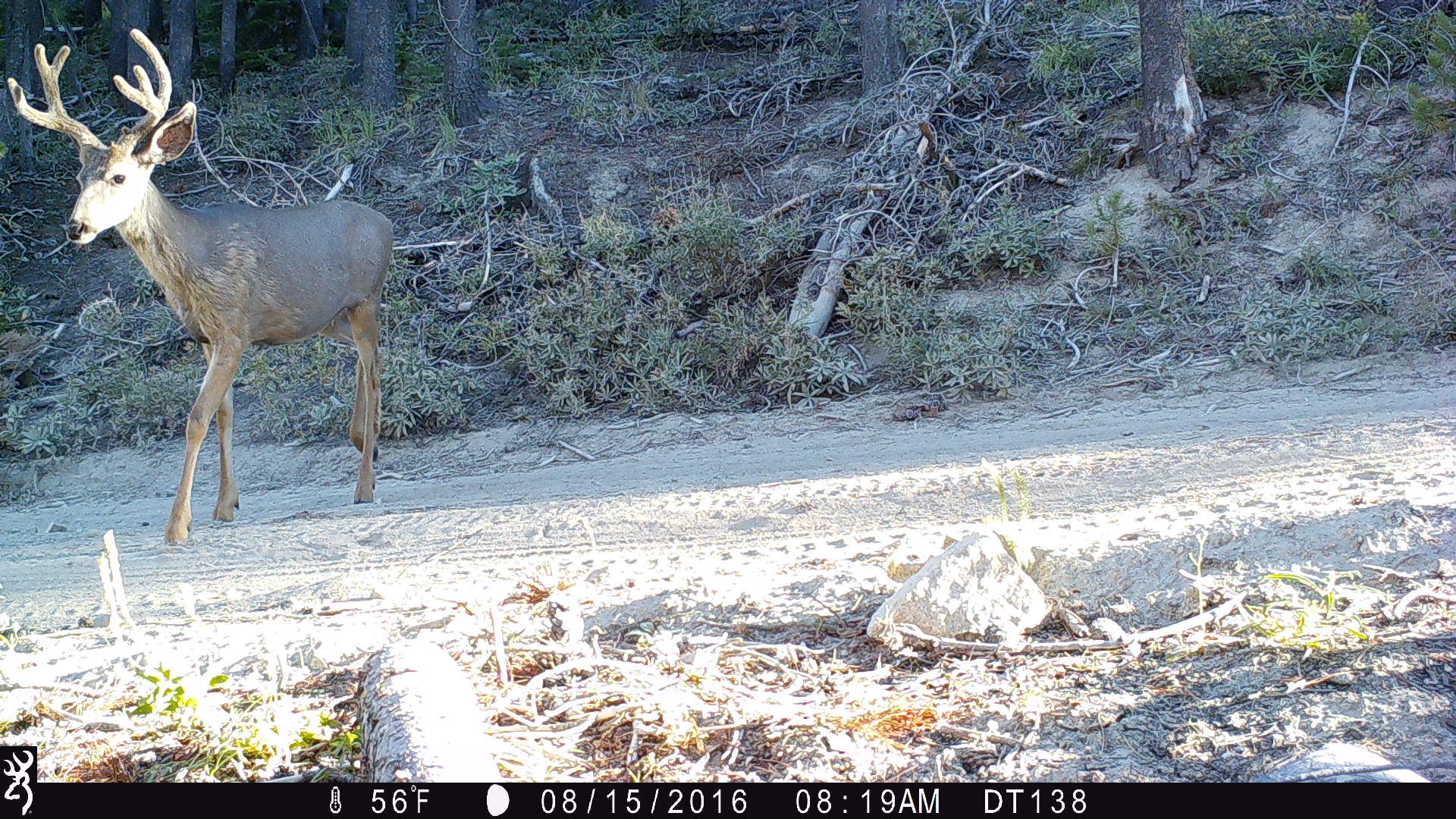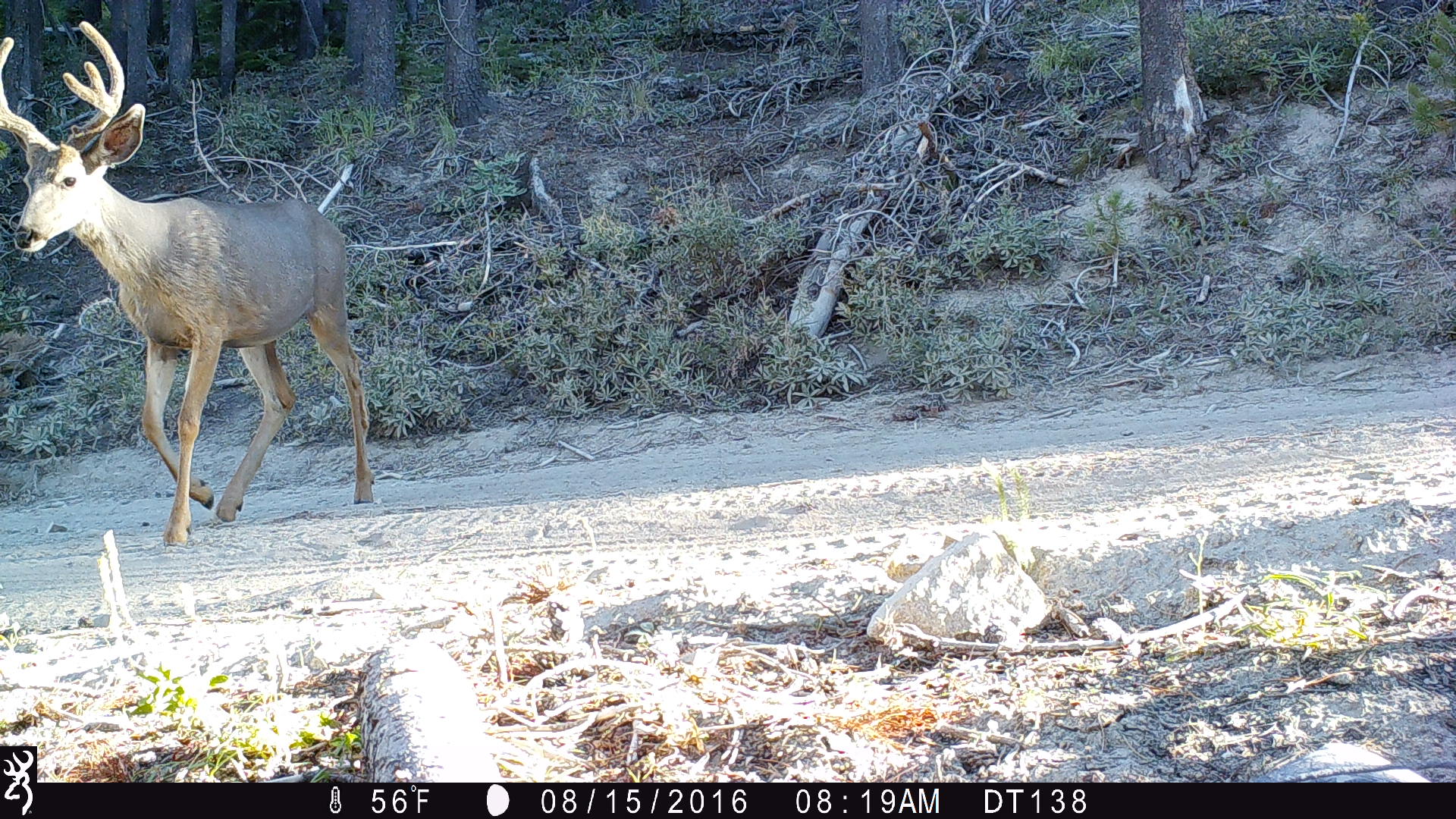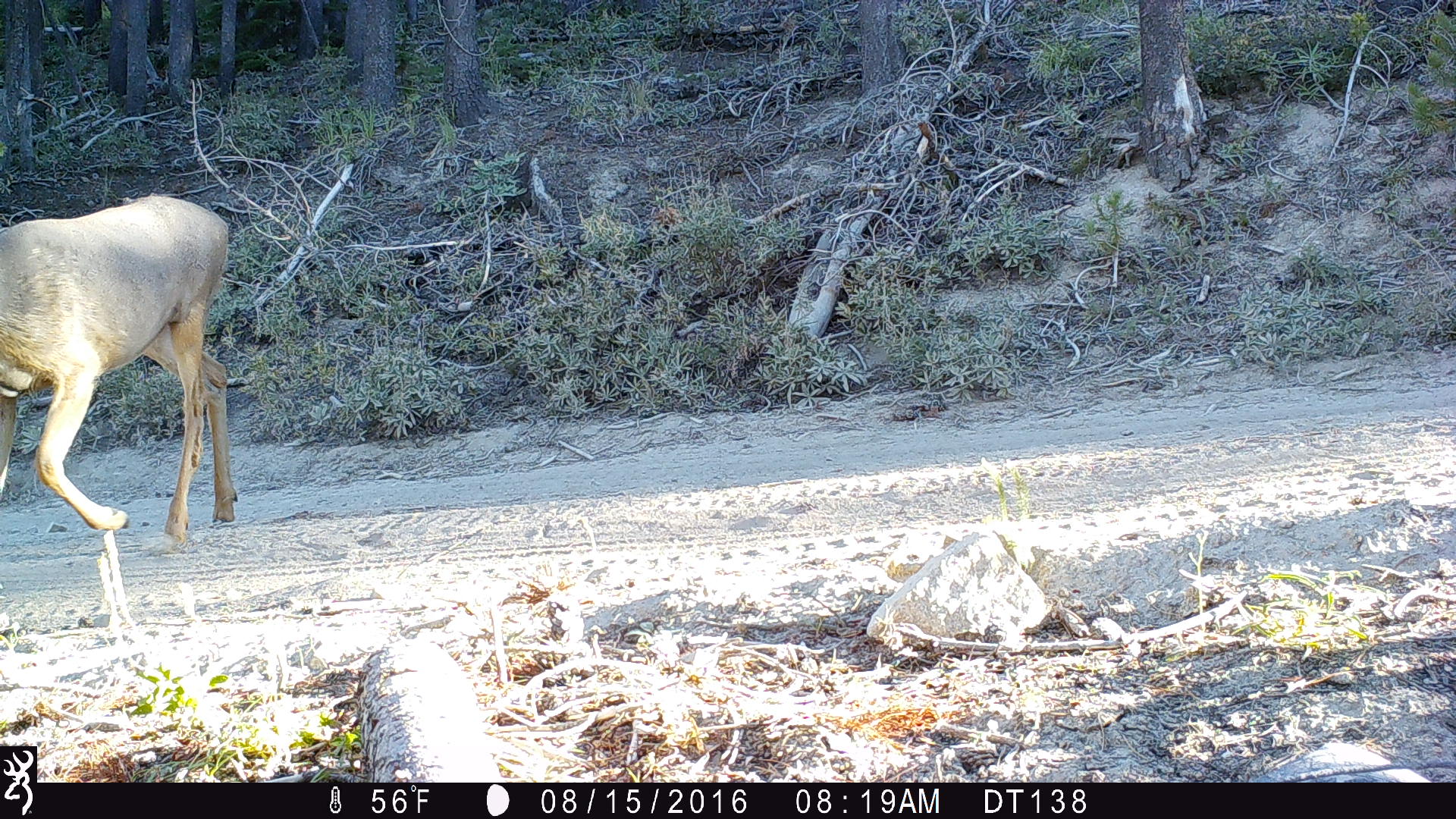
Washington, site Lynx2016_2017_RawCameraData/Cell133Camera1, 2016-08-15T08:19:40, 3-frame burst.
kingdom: Animalia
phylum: Chordata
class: Mammalia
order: Artiodactyla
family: Cervidae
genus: Odocoileus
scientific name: Odocoileus hemionus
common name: mule deer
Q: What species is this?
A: Odocoileus hemionus (mule deer).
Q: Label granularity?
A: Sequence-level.